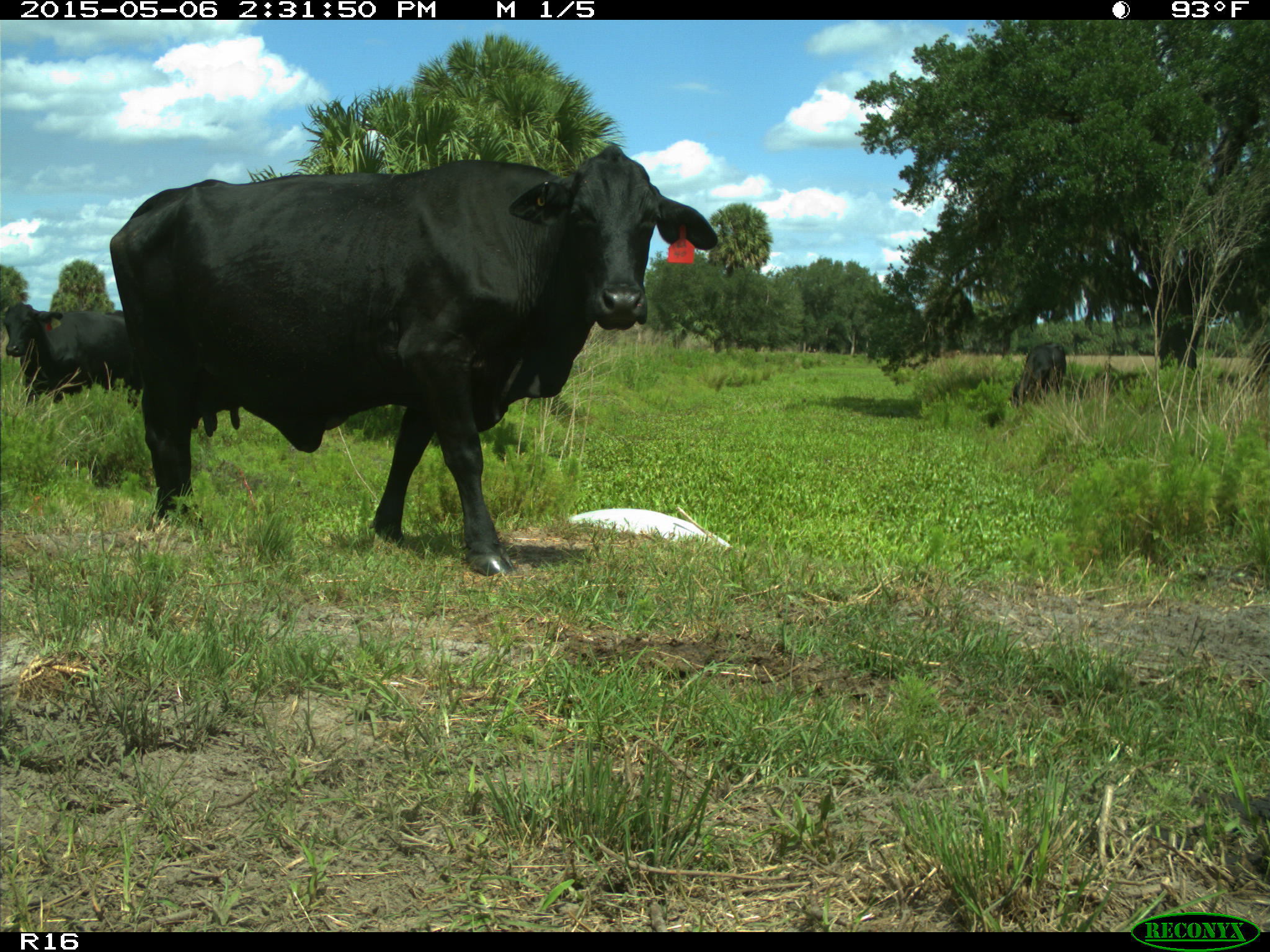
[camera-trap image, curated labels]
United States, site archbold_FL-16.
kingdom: Animalia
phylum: Chordata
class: Mammalia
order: Artiodactyla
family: Bovidae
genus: Bos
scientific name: Bos taurus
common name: domestic cow